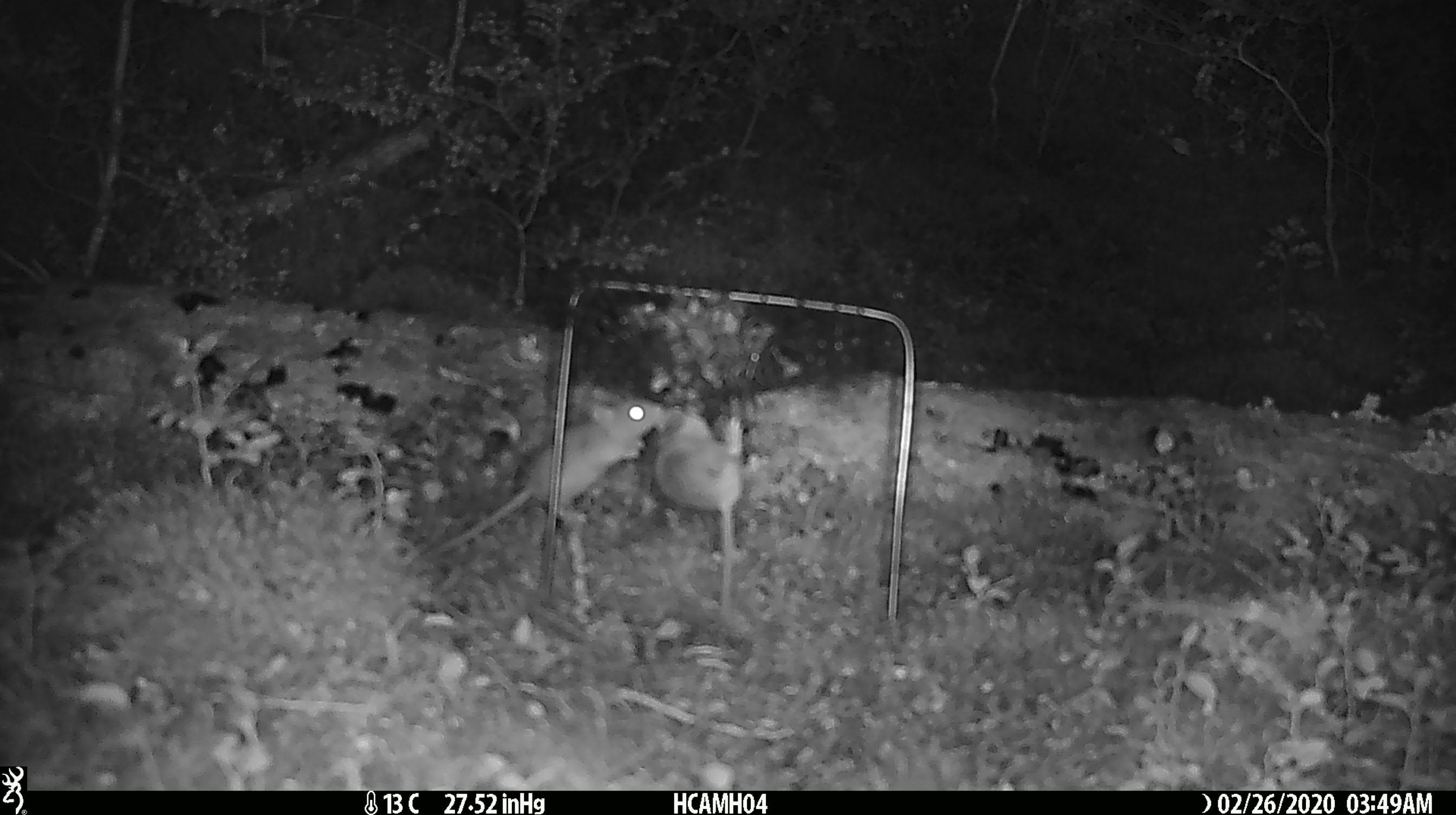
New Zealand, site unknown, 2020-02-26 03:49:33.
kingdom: Animalia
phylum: Chordata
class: Mammalia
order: Rodentia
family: Muridae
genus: Mus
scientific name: Mus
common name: mouse